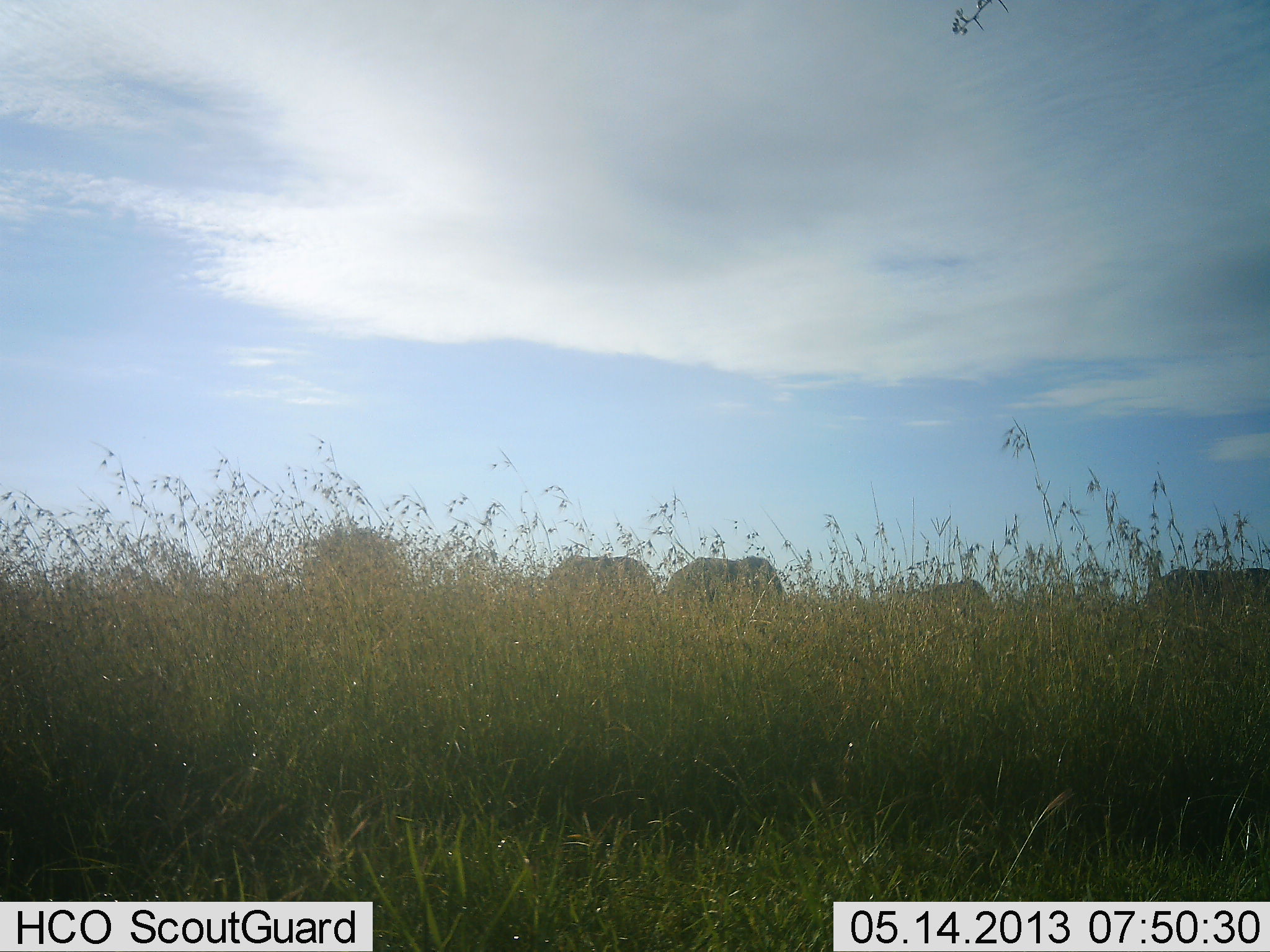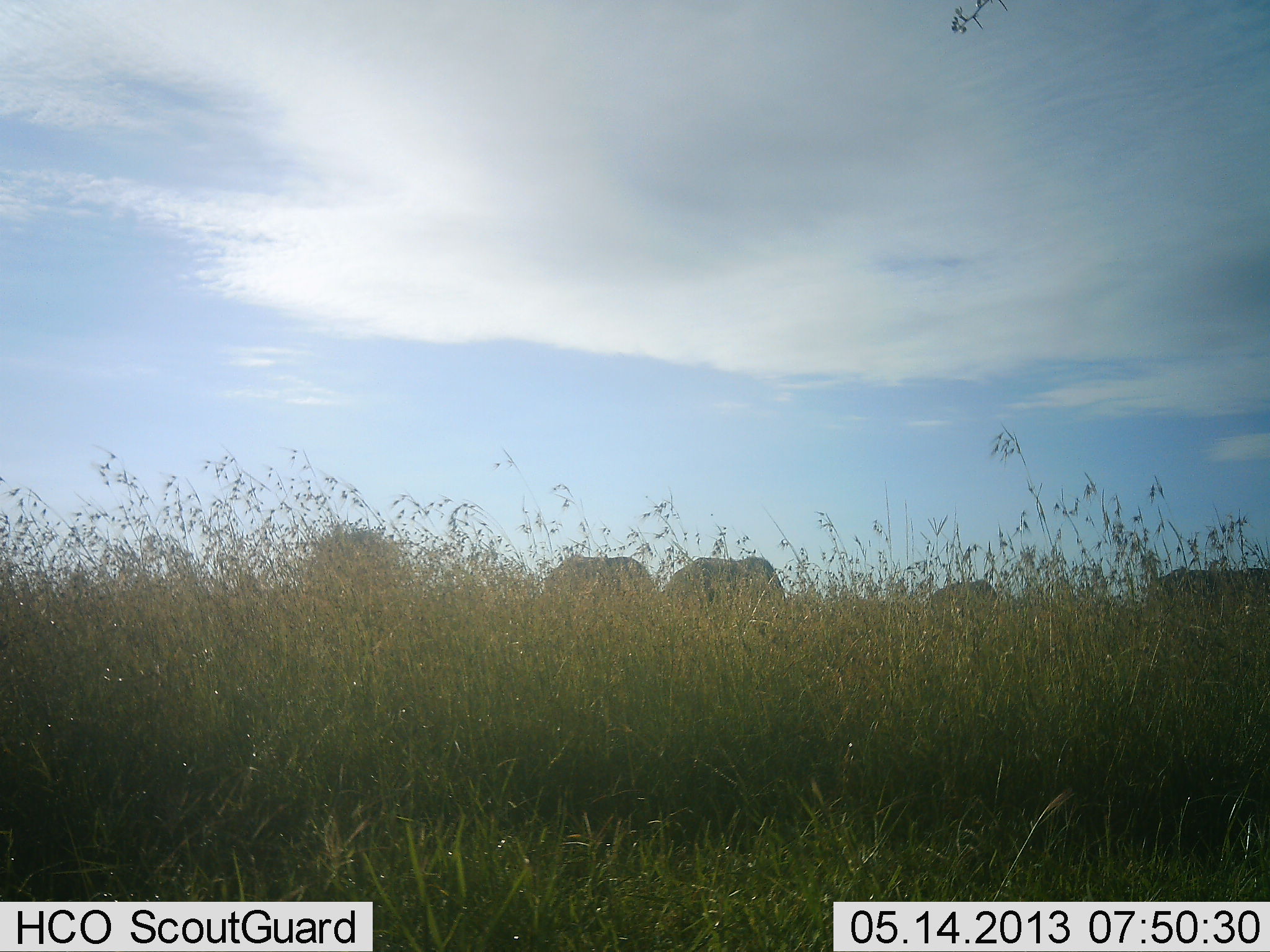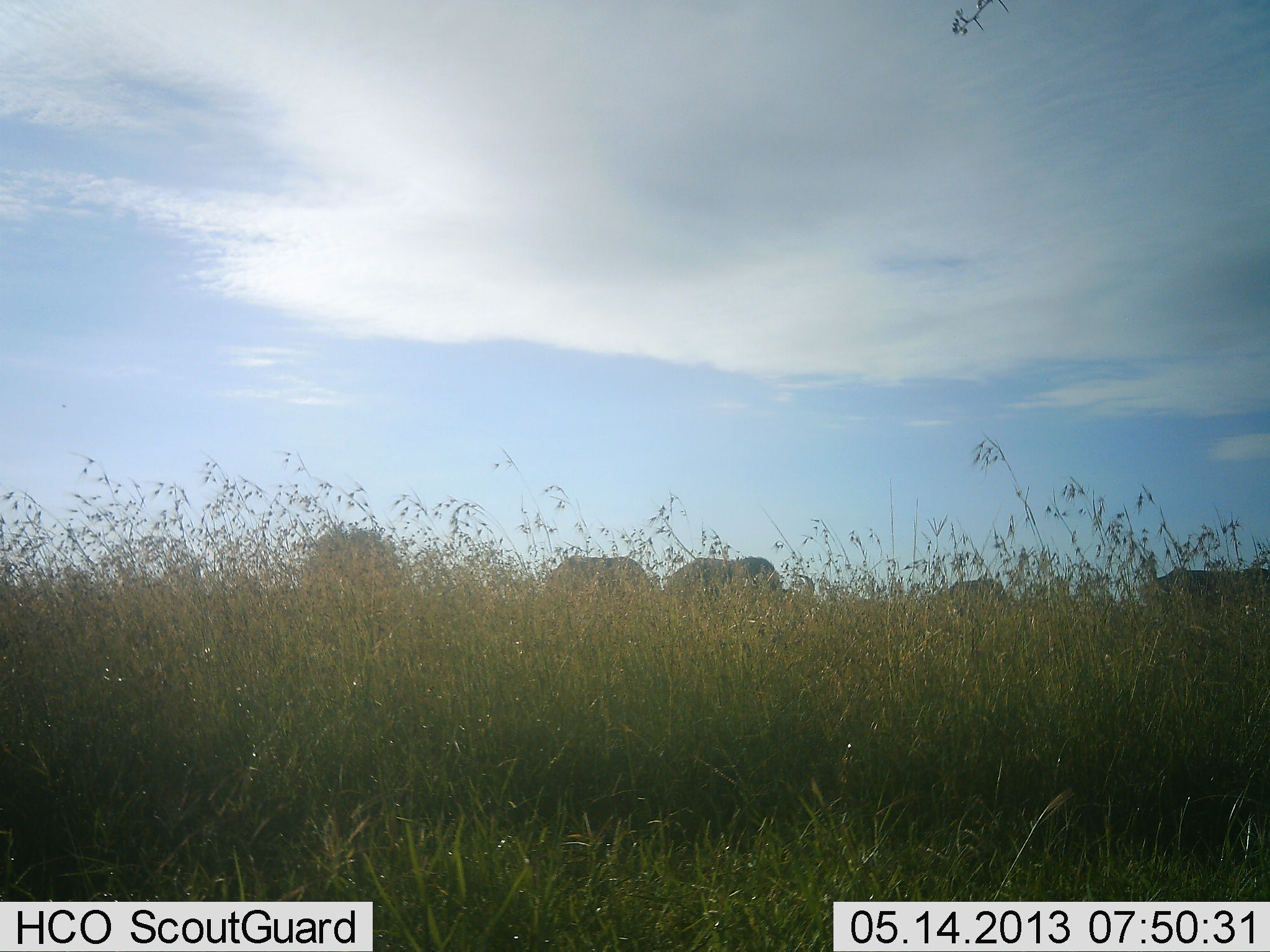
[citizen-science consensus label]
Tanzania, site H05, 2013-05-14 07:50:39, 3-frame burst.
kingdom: Animalia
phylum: Chordata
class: Mammalia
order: Artiodactyla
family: Bovidae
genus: Connochaetes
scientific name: Connochaetes taurinus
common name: blue wildebeest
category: wildebeest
Wildebeest (blue wildebeest) (Connochaetes taurinus), count 4. Behavior (volunteer vote fractions): standing 0%, resting 0%, moving 50%, interacting 0%. Young present (vote fraction): 0%. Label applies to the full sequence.